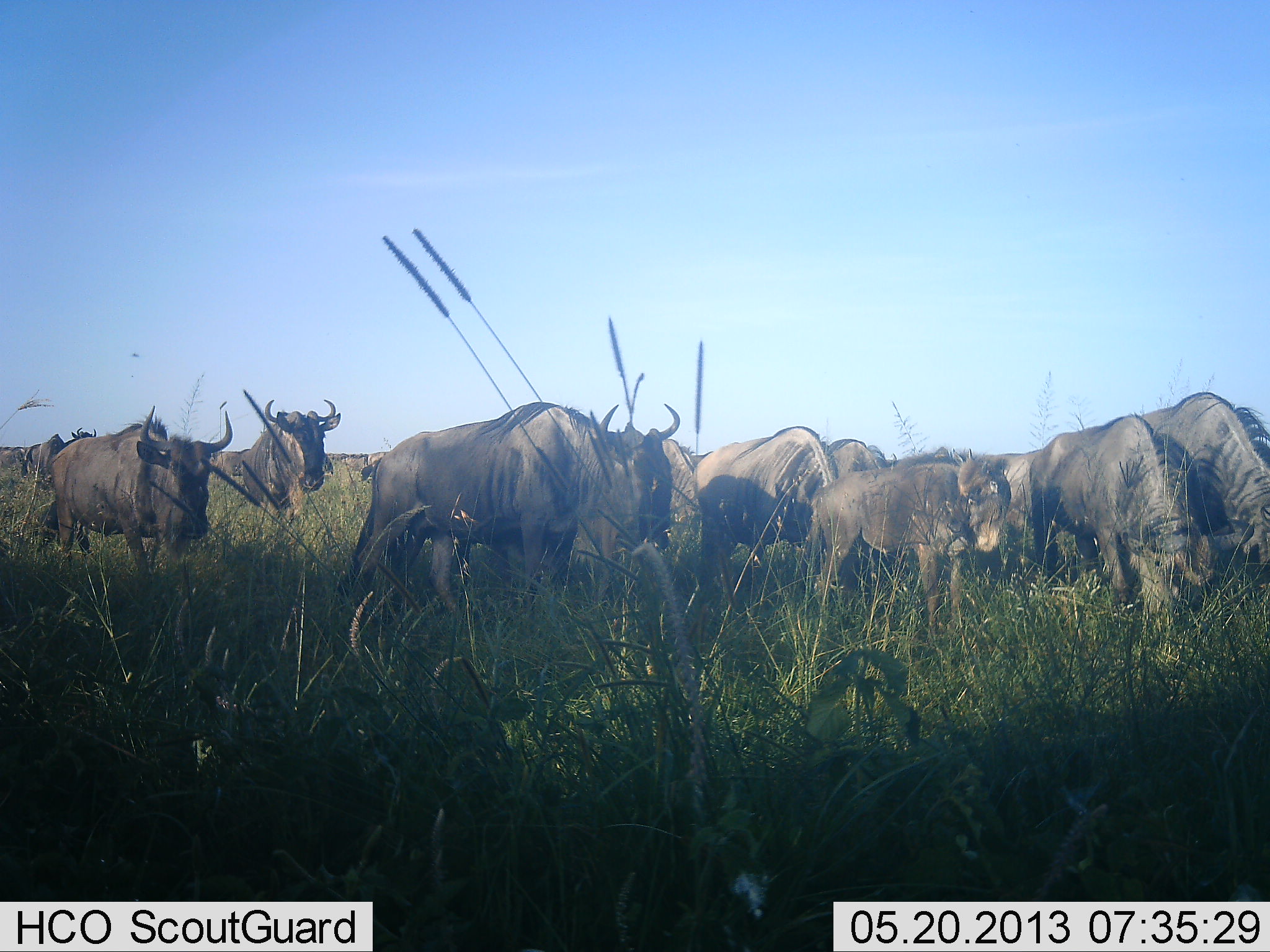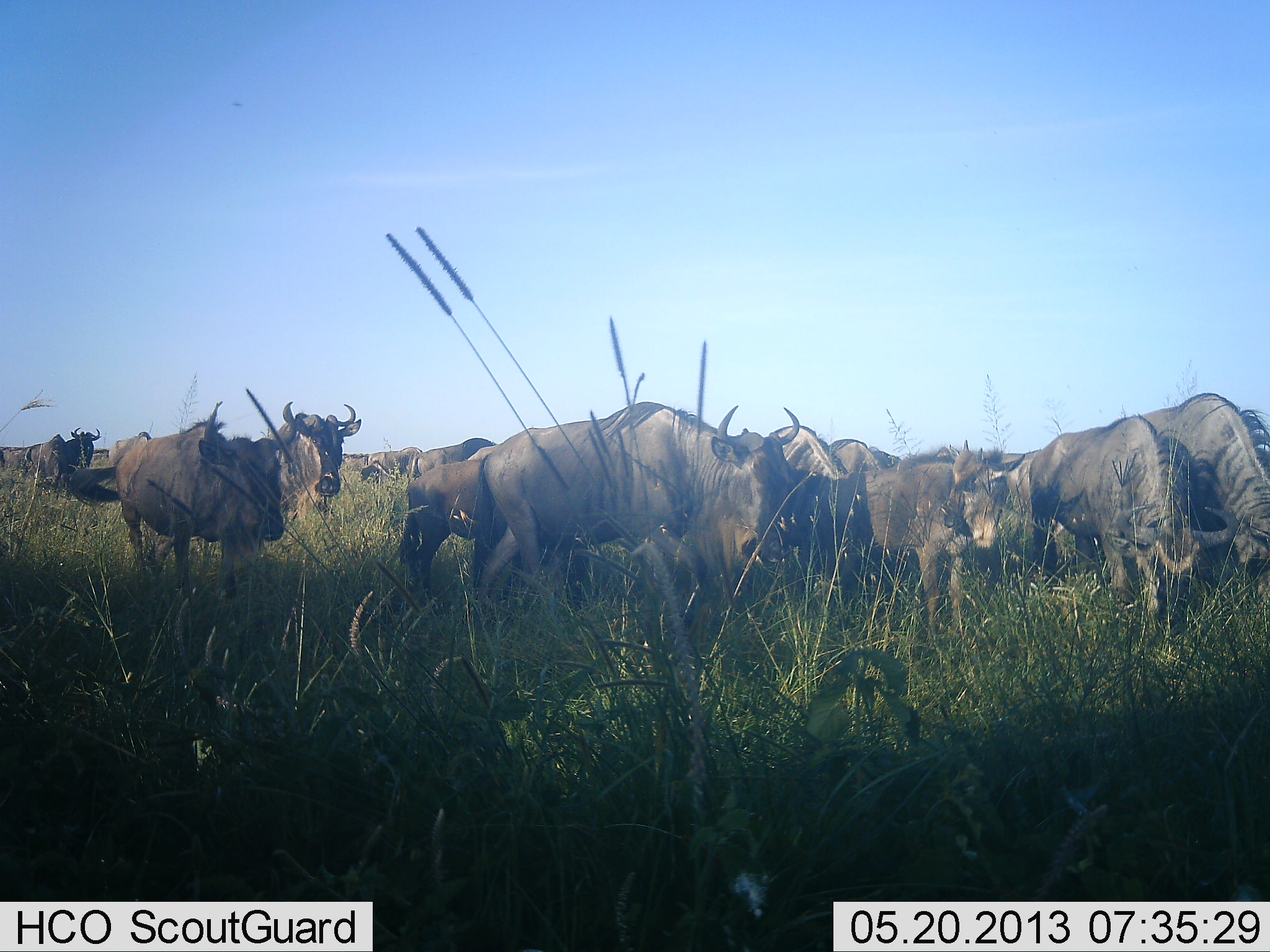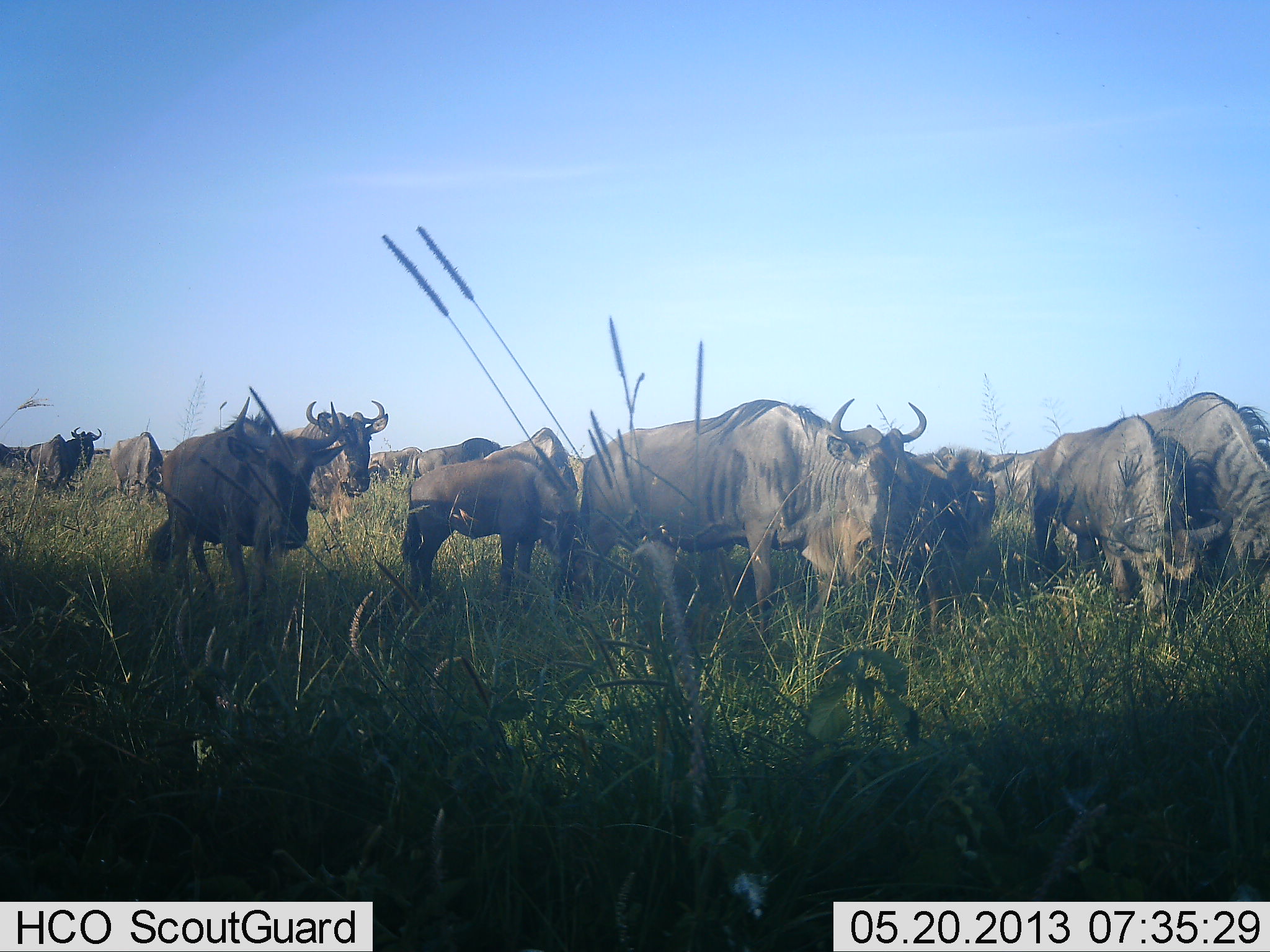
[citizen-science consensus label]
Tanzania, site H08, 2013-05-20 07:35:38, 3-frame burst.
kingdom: Animalia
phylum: Chordata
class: Mammalia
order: Artiodactyla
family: Bovidae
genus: Connochaetes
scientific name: Connochaetes taurinus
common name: blue wildebeest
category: wildebeest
Wildebeest (blue wildebeest) (Connochaetes taurinus), count 11-50. Behavior (volunteer vote fractions): standing 67%, resting 7%, moving 73%, interacting 0%. Young present (vote fraction): 33%. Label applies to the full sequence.